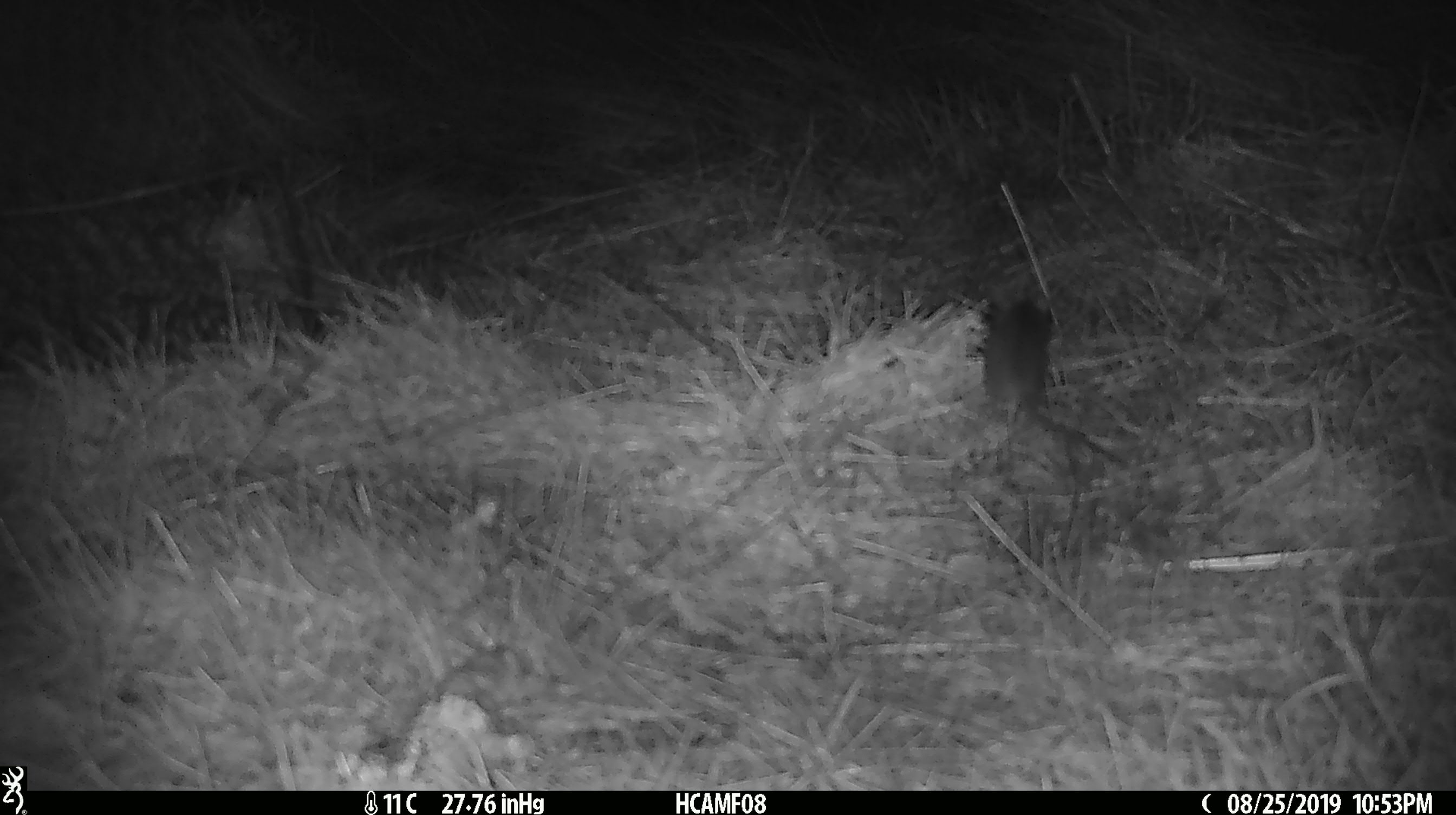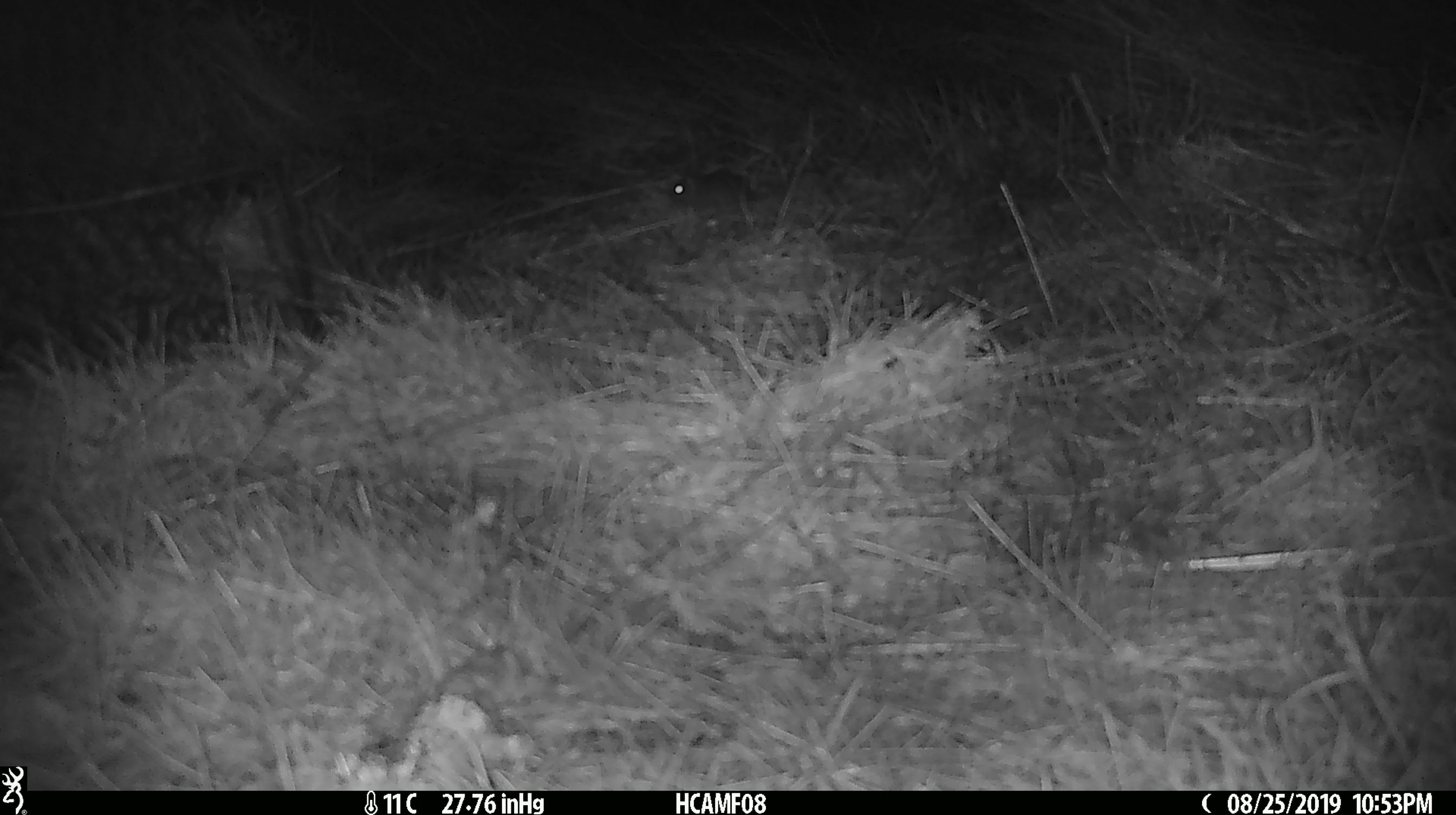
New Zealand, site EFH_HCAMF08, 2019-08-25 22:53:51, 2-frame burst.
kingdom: Animalia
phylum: Chordata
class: Mammalia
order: Rodentia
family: Muridae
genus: Mus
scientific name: Mus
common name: mouse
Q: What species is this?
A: Mouse (Mus).